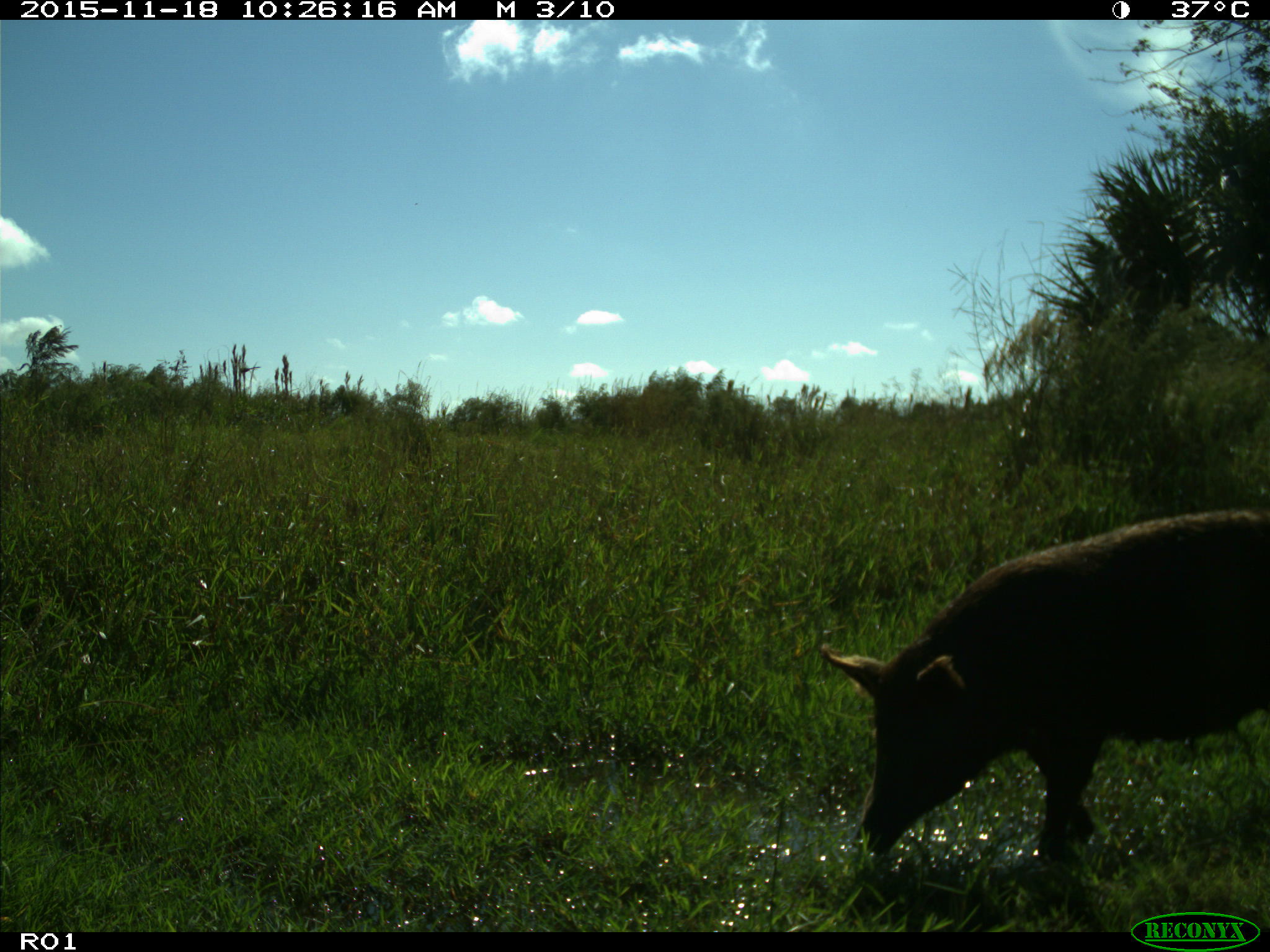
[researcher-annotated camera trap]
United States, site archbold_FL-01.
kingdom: Animalia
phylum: Chordata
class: Mammalia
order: Artiodactyla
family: Suidae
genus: Sus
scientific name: Sus scrofa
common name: wild boar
Sus scrofa (wild boar).